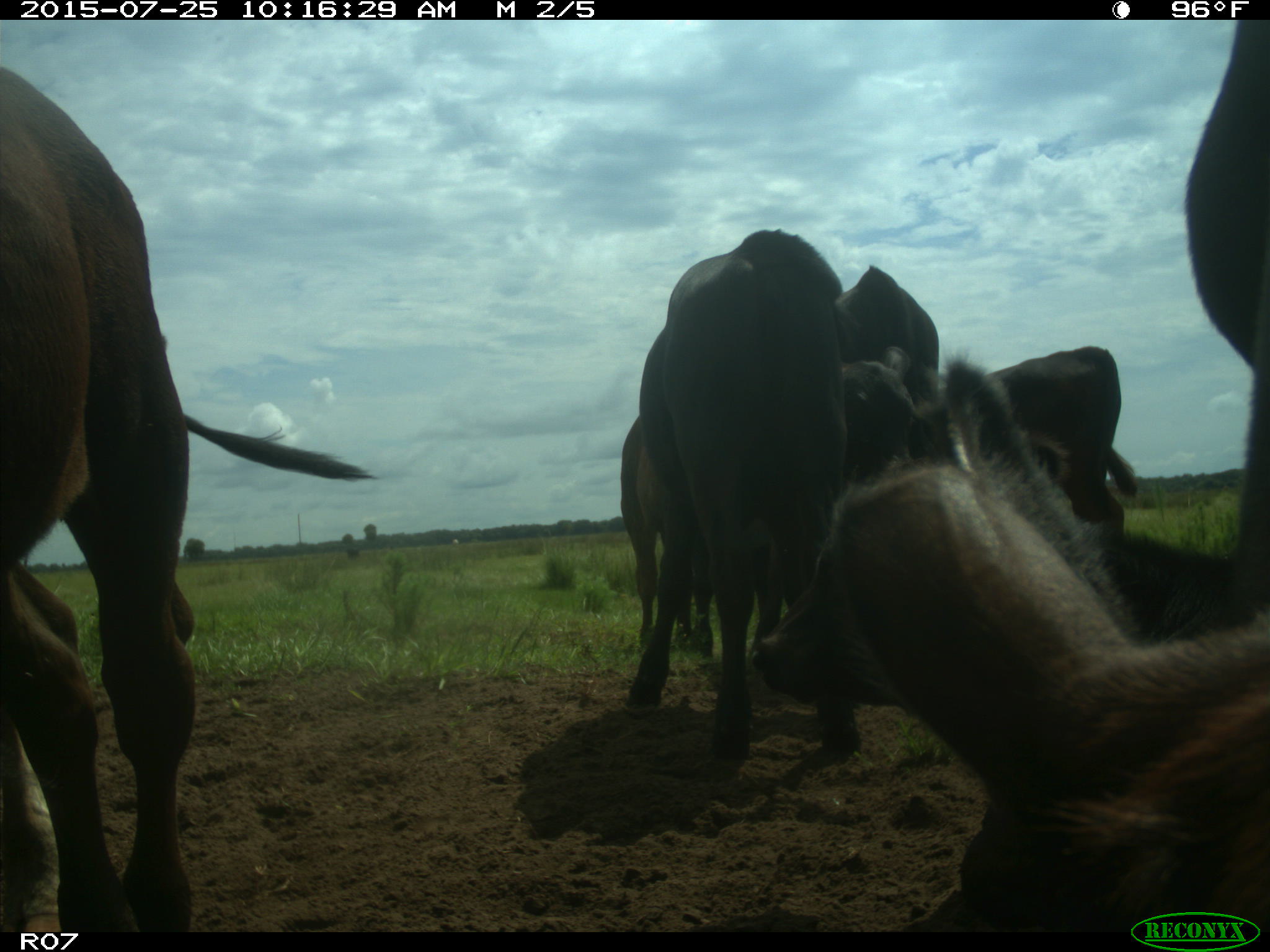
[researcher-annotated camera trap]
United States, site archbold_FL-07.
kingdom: Animalia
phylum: Chordata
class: Mammalia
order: Artiodactyla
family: Bovidae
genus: Bos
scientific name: Bos taurus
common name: domestic cow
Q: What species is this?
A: Bos taurus (domestic cow).